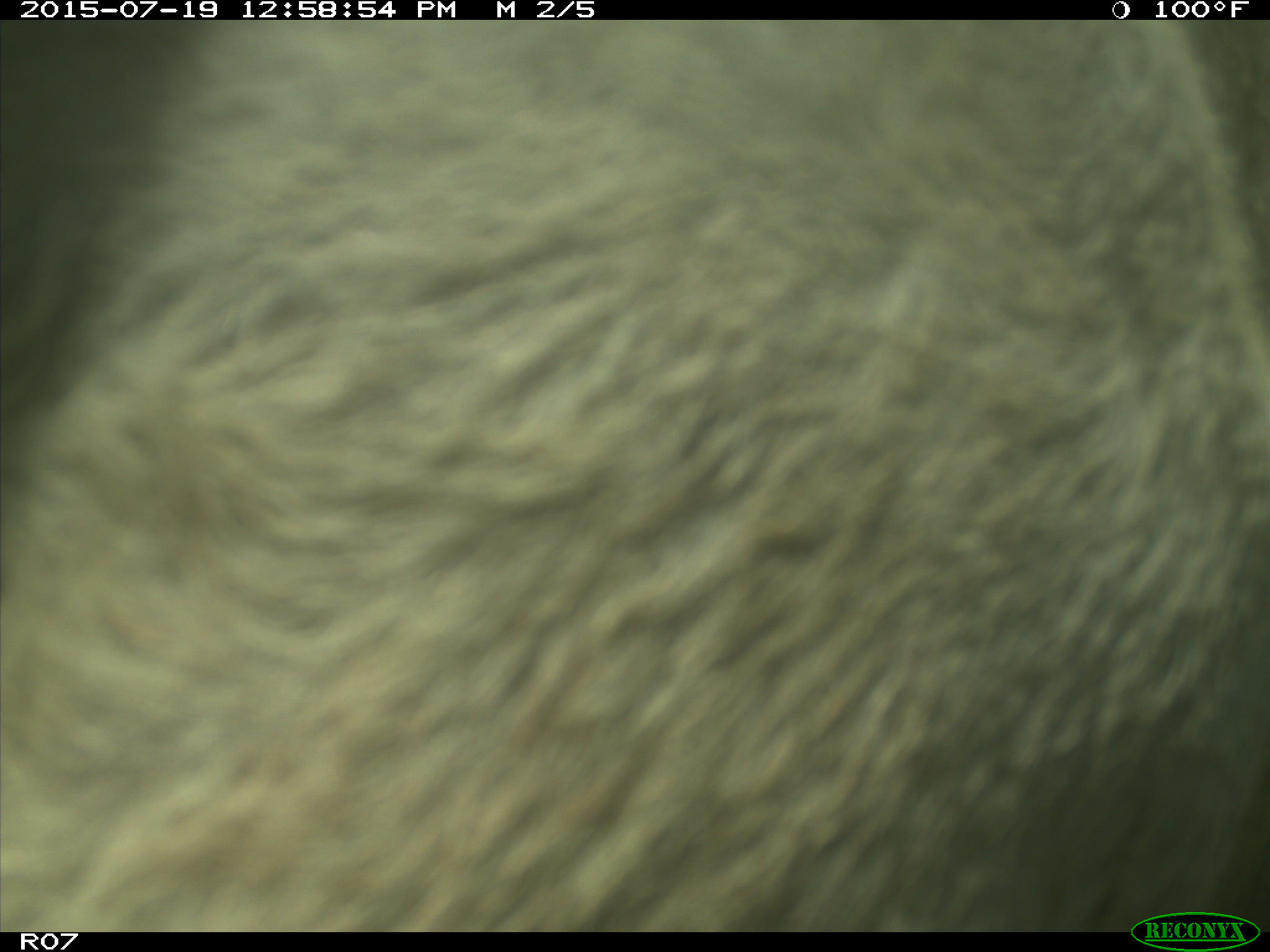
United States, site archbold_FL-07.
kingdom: Animalia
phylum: Chordata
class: Mammalia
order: Artiodactyla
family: Bovidae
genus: Bos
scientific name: Bos taurus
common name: domestic cow